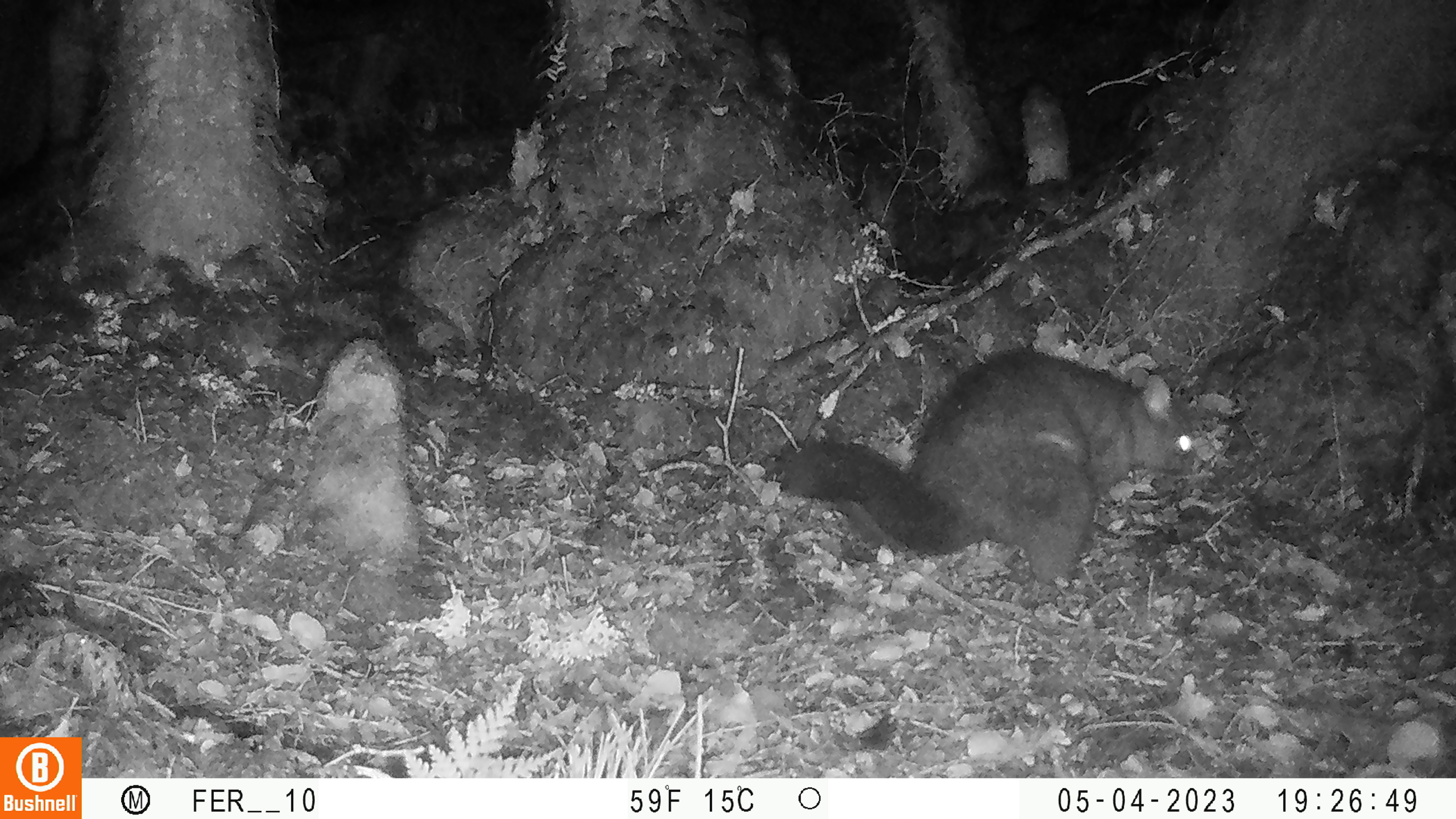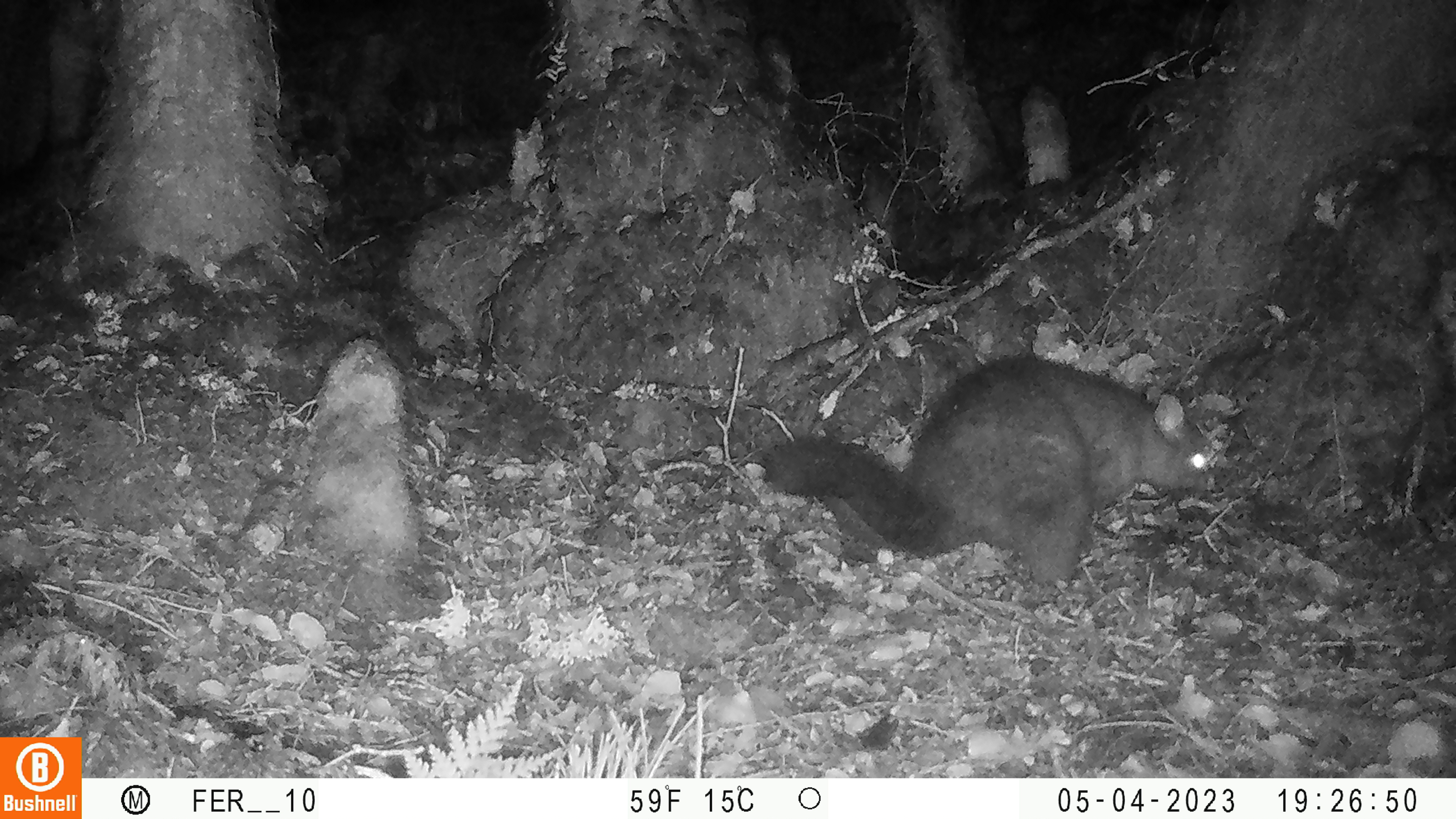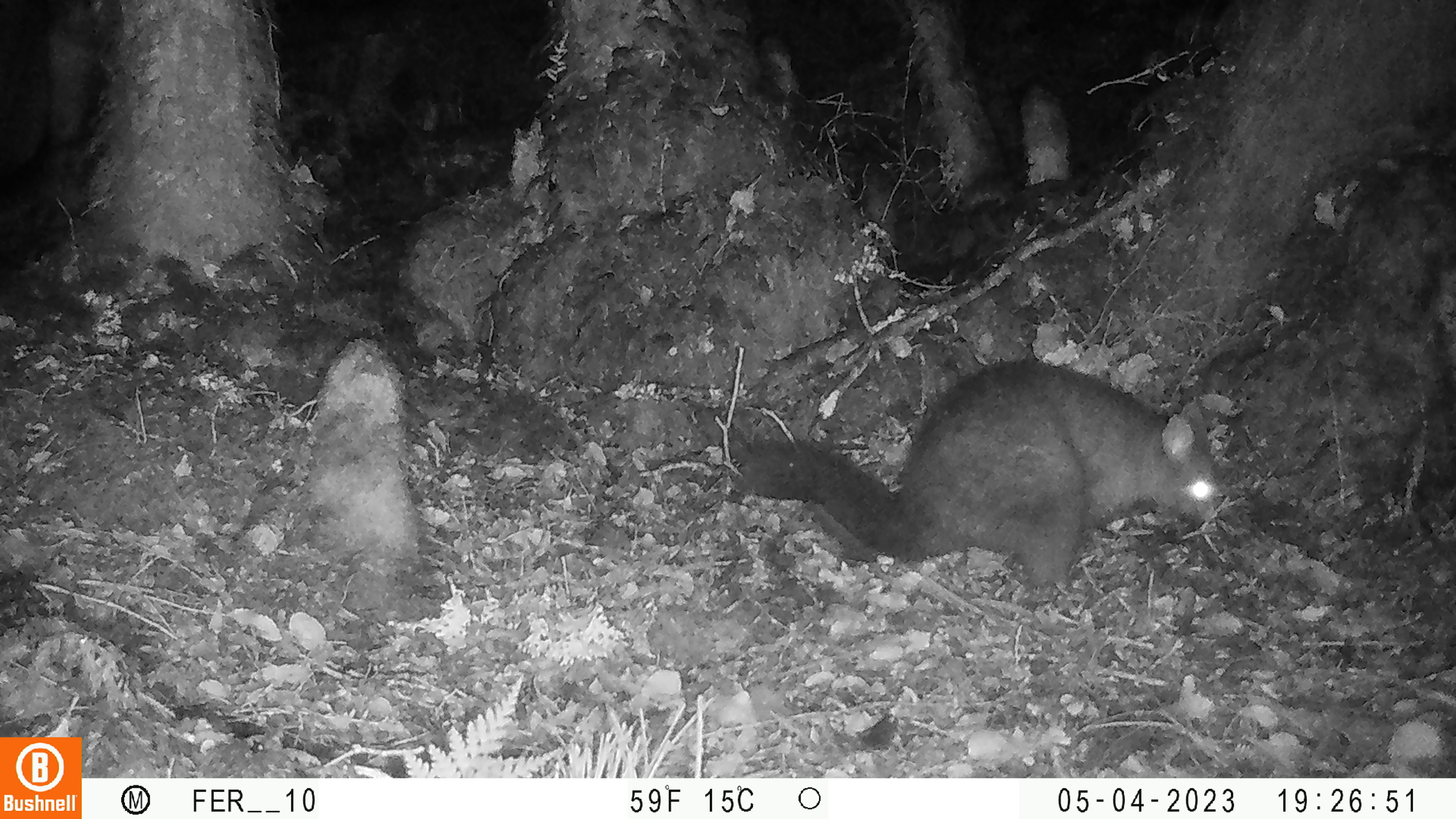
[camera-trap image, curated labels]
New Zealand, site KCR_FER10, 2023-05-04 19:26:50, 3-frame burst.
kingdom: Animalia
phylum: Chordata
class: Mammalia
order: Diprotodontia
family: Phalangeridae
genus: Trichosurus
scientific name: Trichosurus vulpecula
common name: common brushtail possum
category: possum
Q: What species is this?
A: Possum (common brushtail possum) (Trichosurus vulpecula).